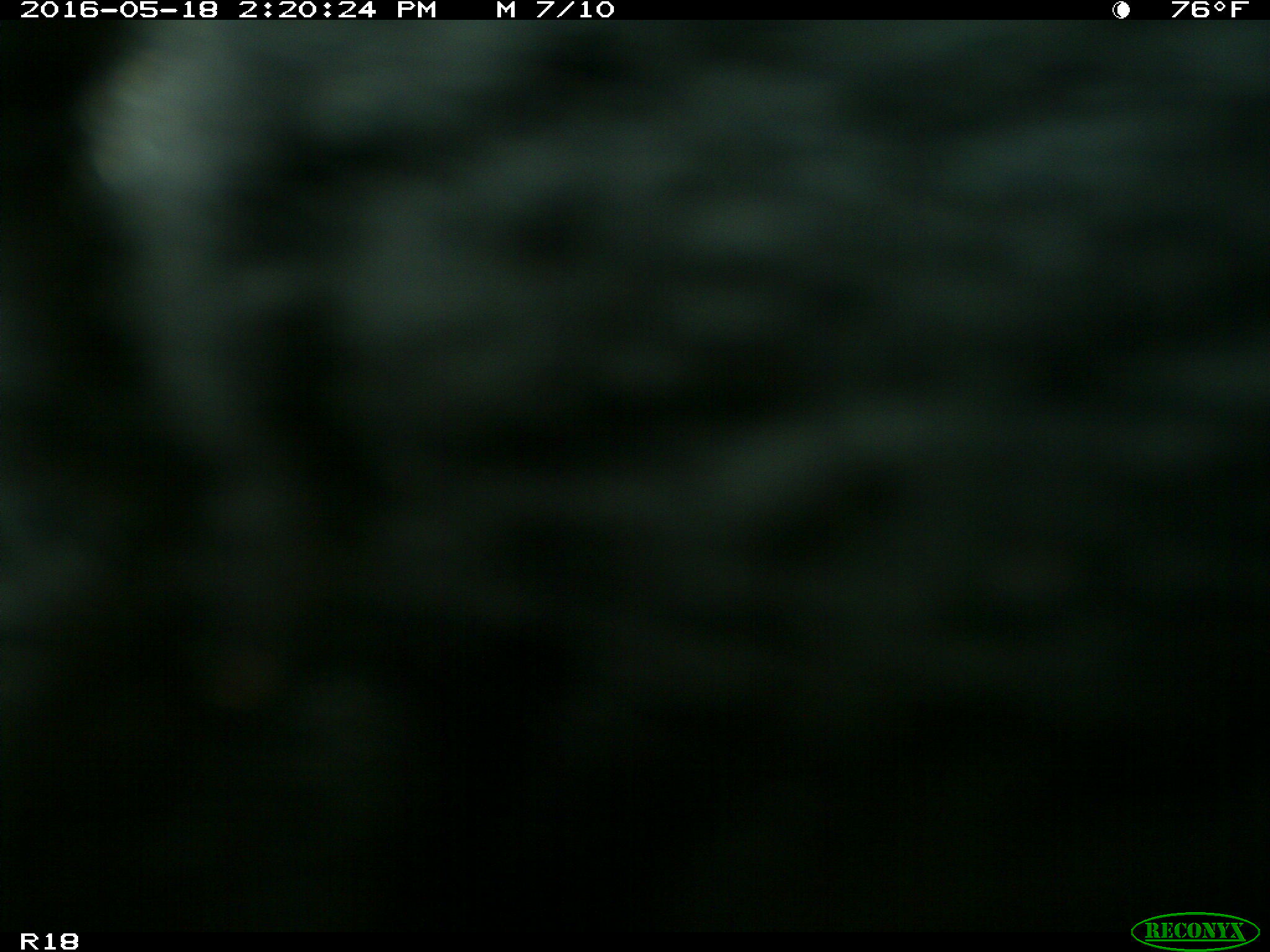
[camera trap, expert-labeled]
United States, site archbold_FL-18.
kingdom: Animalia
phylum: Chordata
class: Mammalia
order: Artiodactyla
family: Bovidae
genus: Bos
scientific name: Bos taurus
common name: domestic cow